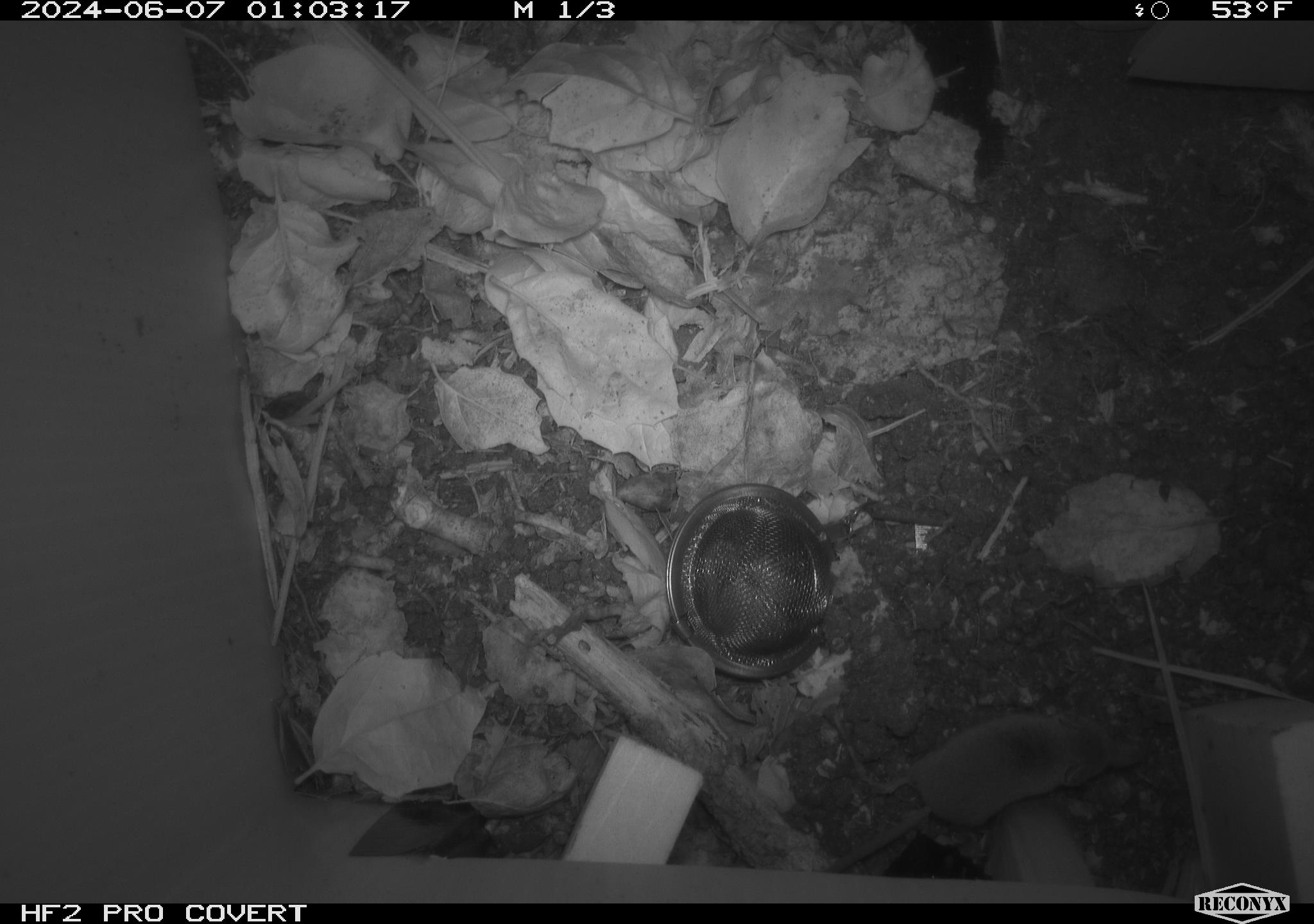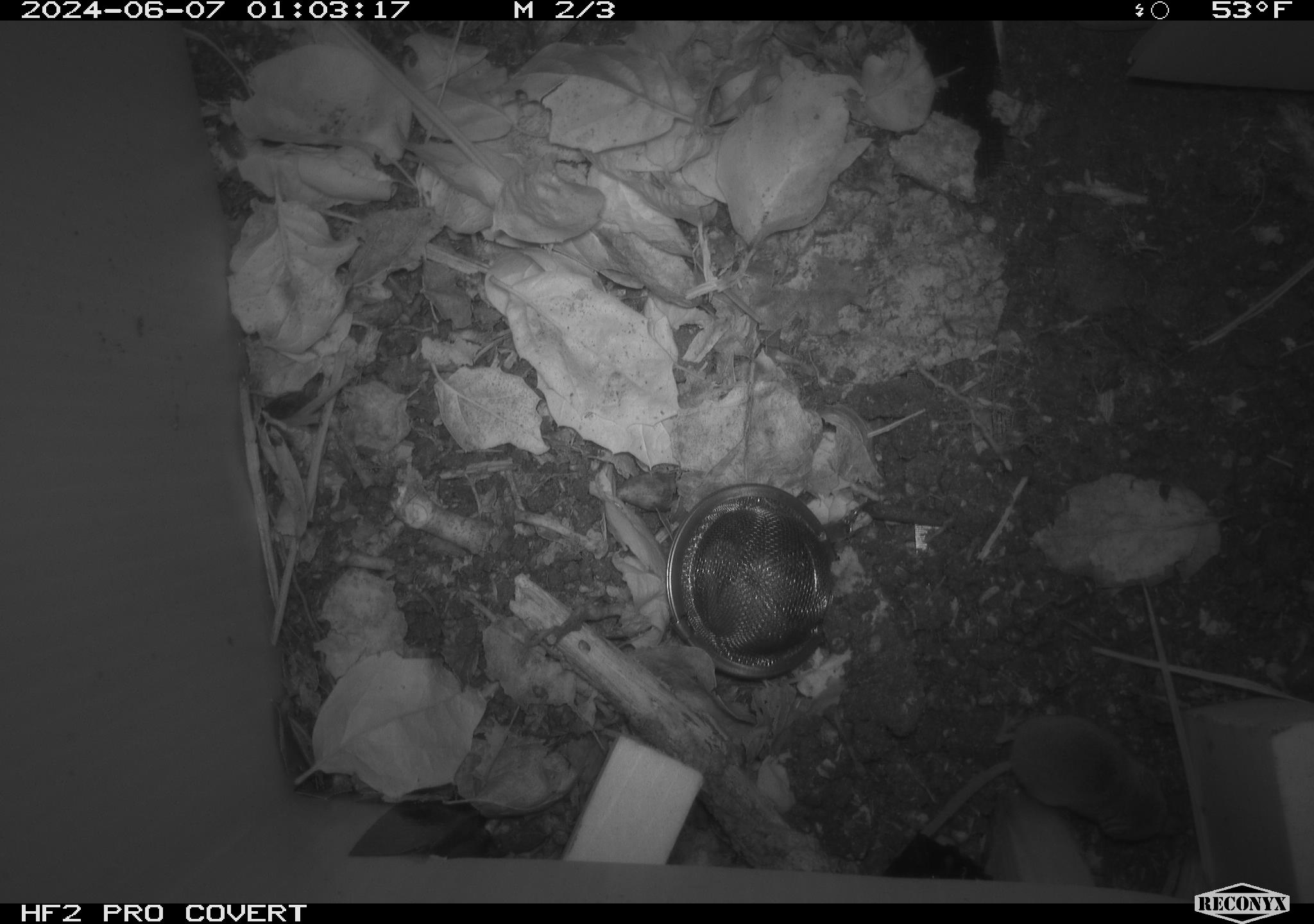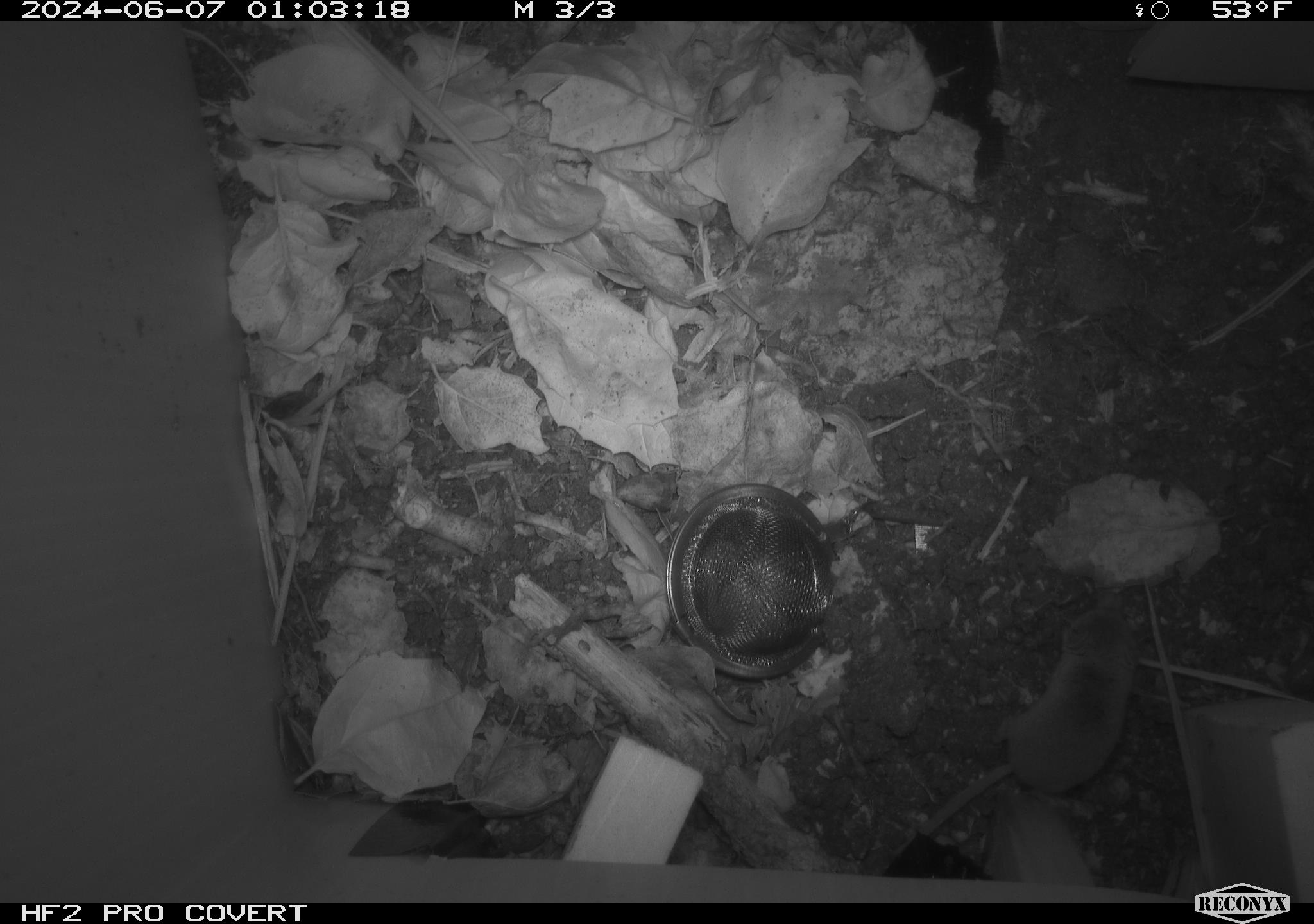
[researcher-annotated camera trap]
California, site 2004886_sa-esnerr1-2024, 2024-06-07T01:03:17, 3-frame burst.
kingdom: Animalia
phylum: Chordata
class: Mammalia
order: Eulipotyphla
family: Soricidae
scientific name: Soricidae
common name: shrews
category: soricidae family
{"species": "soricidae family (shrews) (Soricidae)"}